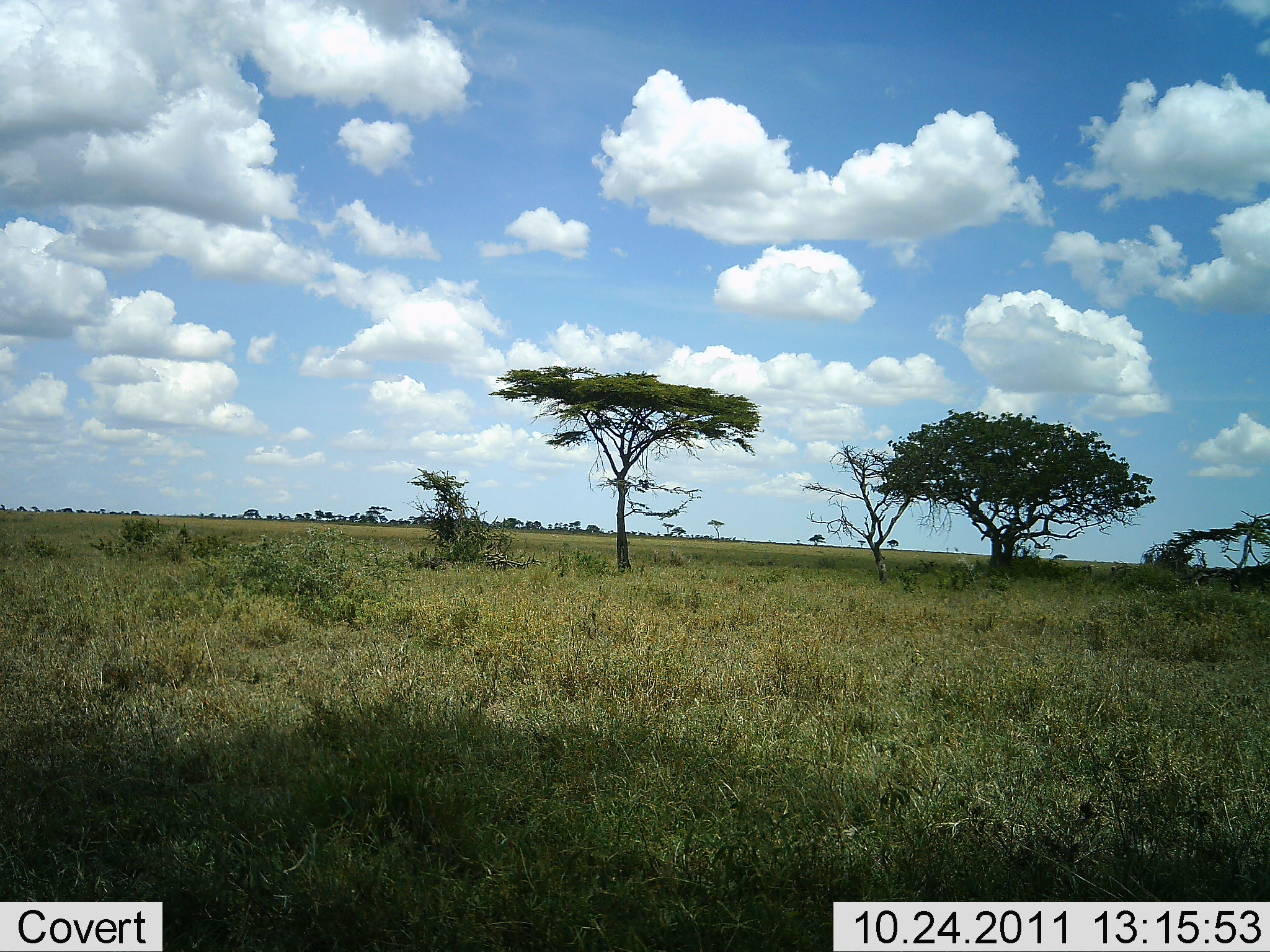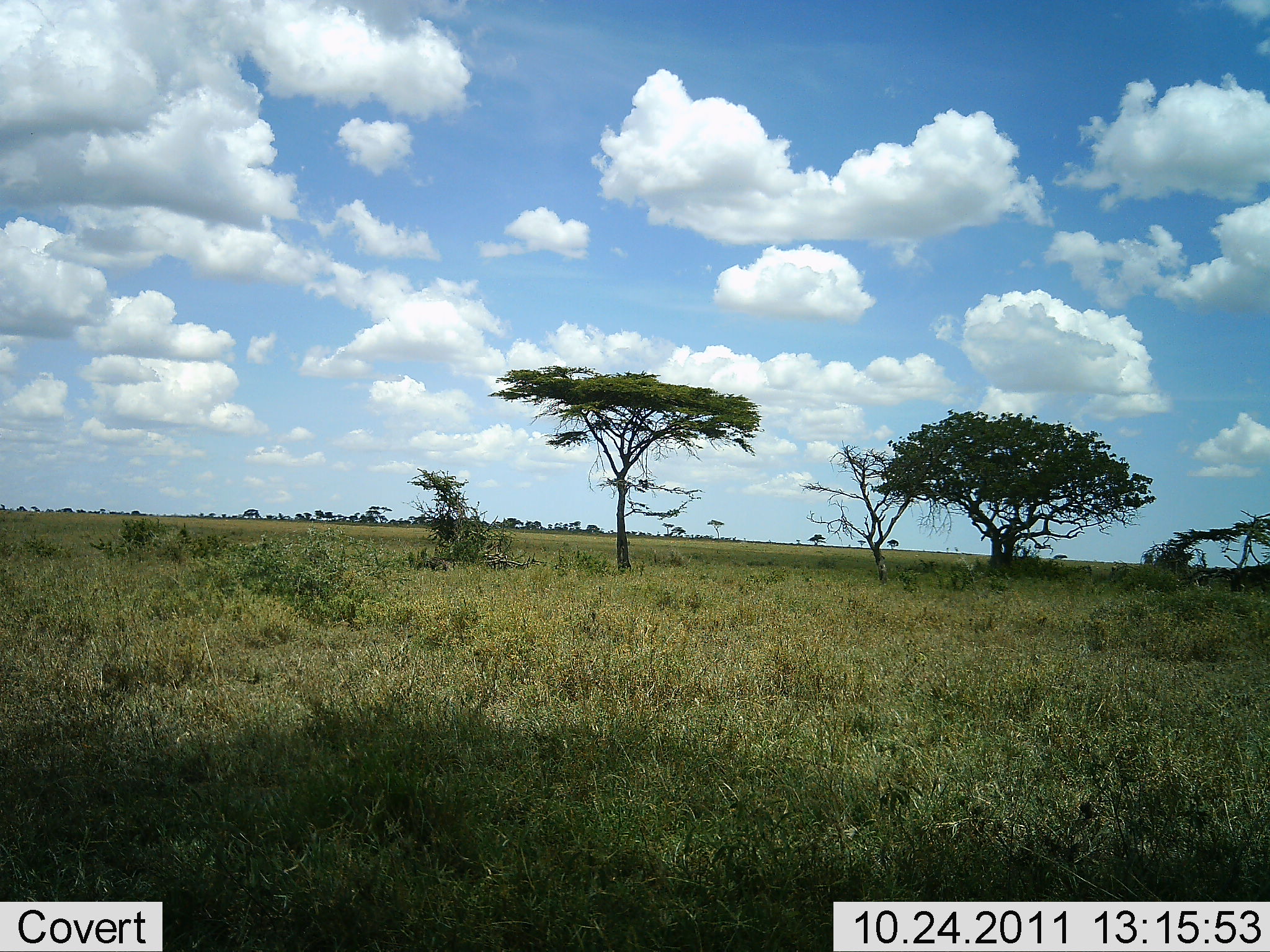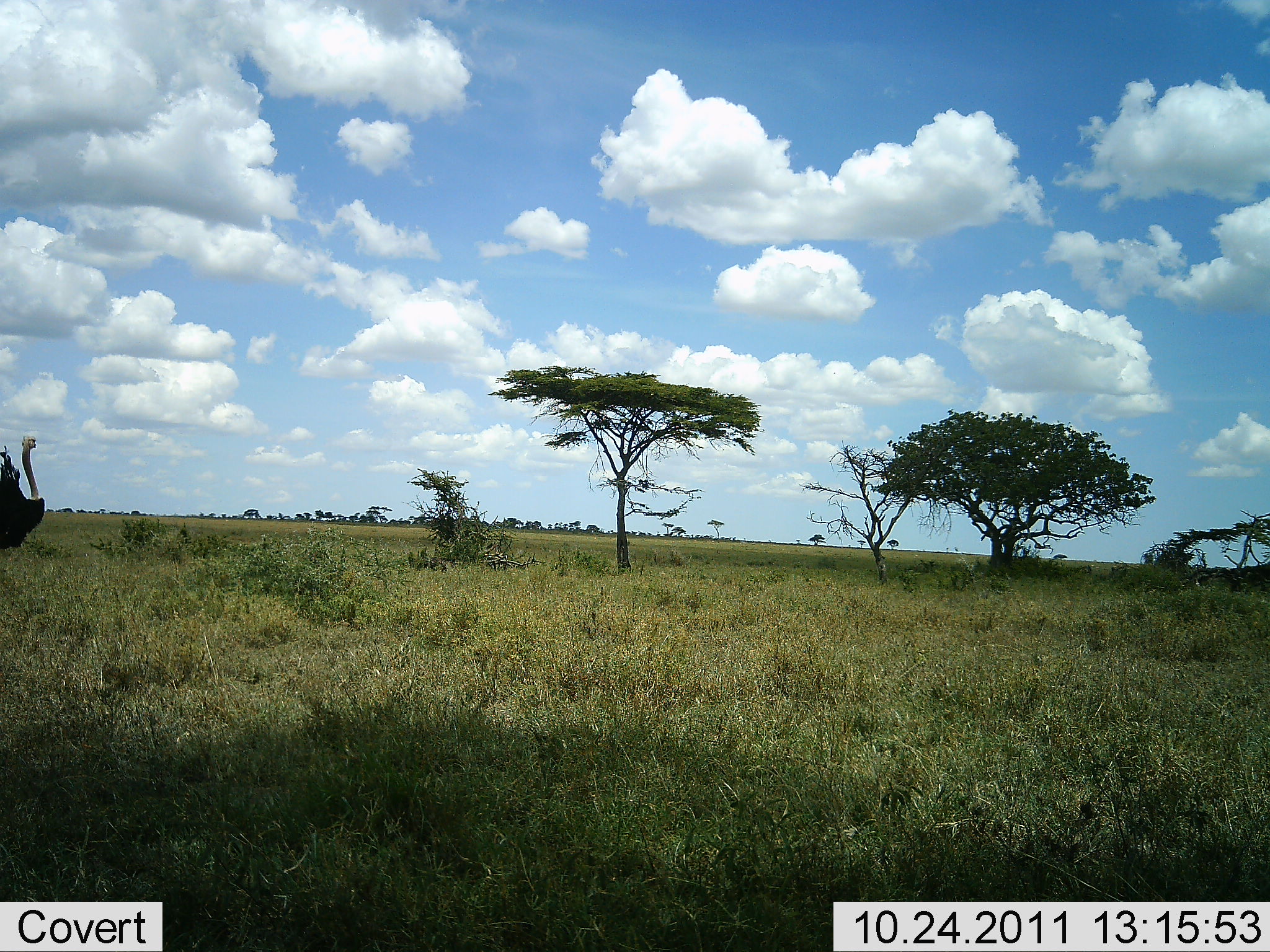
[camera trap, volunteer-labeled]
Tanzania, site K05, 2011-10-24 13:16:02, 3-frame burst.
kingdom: Animalia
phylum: Chordata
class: Aves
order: Struthioniformes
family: Struthionidae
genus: Struthio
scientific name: Struthio camelus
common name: ostrich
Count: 1.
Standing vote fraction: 8%.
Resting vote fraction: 0%.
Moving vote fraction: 100%.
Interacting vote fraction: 0%.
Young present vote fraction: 0%.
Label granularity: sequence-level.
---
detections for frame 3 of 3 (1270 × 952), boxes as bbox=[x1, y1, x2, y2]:
animal: bbox=[0, 434, 46, 552]